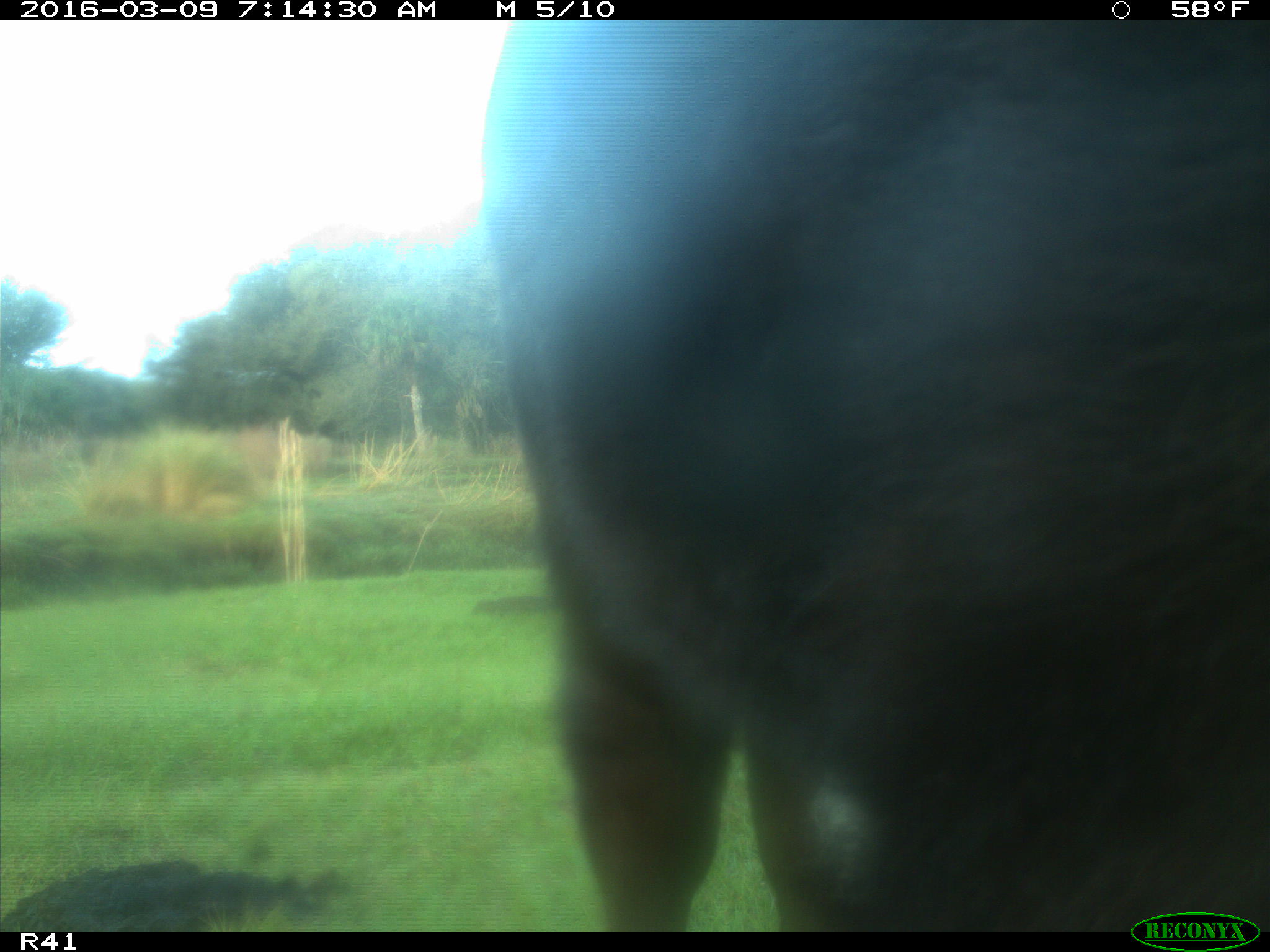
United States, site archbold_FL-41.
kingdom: Animalia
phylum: Chordata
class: Mammalia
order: Artiodactyla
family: Bovidae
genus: Bos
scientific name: Bos taurus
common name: domestic cow